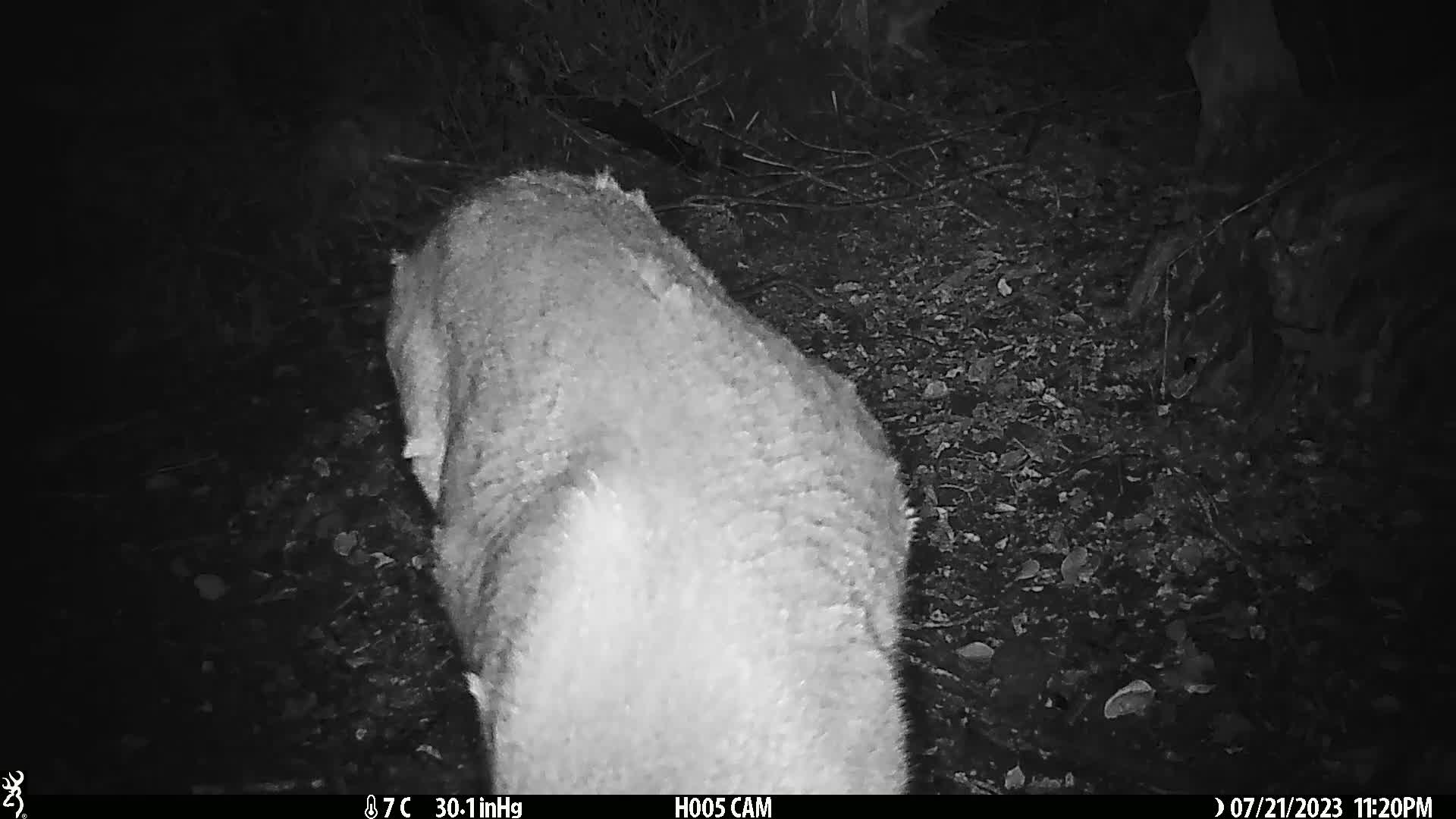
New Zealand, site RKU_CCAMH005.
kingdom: Animalia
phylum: Chordata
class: Mammalia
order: Artiodactyla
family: Cervidae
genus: Odocoileus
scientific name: Odocoileus virginianus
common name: white-tailed deer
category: white tailed deer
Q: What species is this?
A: White tailed deer (white-tailed deer) (Odocoileus virginianus).